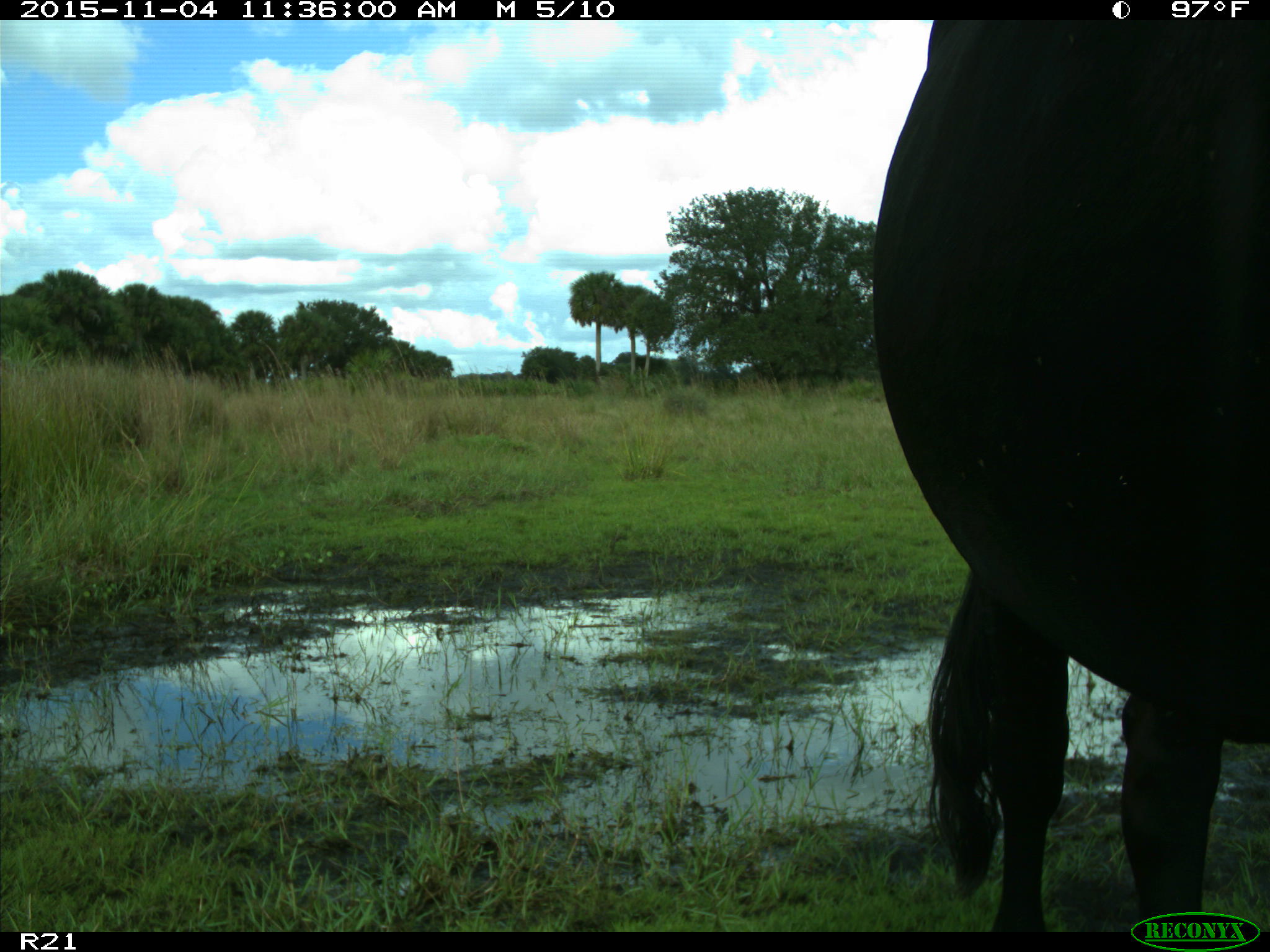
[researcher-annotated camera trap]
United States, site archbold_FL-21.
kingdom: Animalia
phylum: Chordata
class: Mammalia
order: Artiodactyla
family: Bovidae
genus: Bos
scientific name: Bos taurus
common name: domestic cow